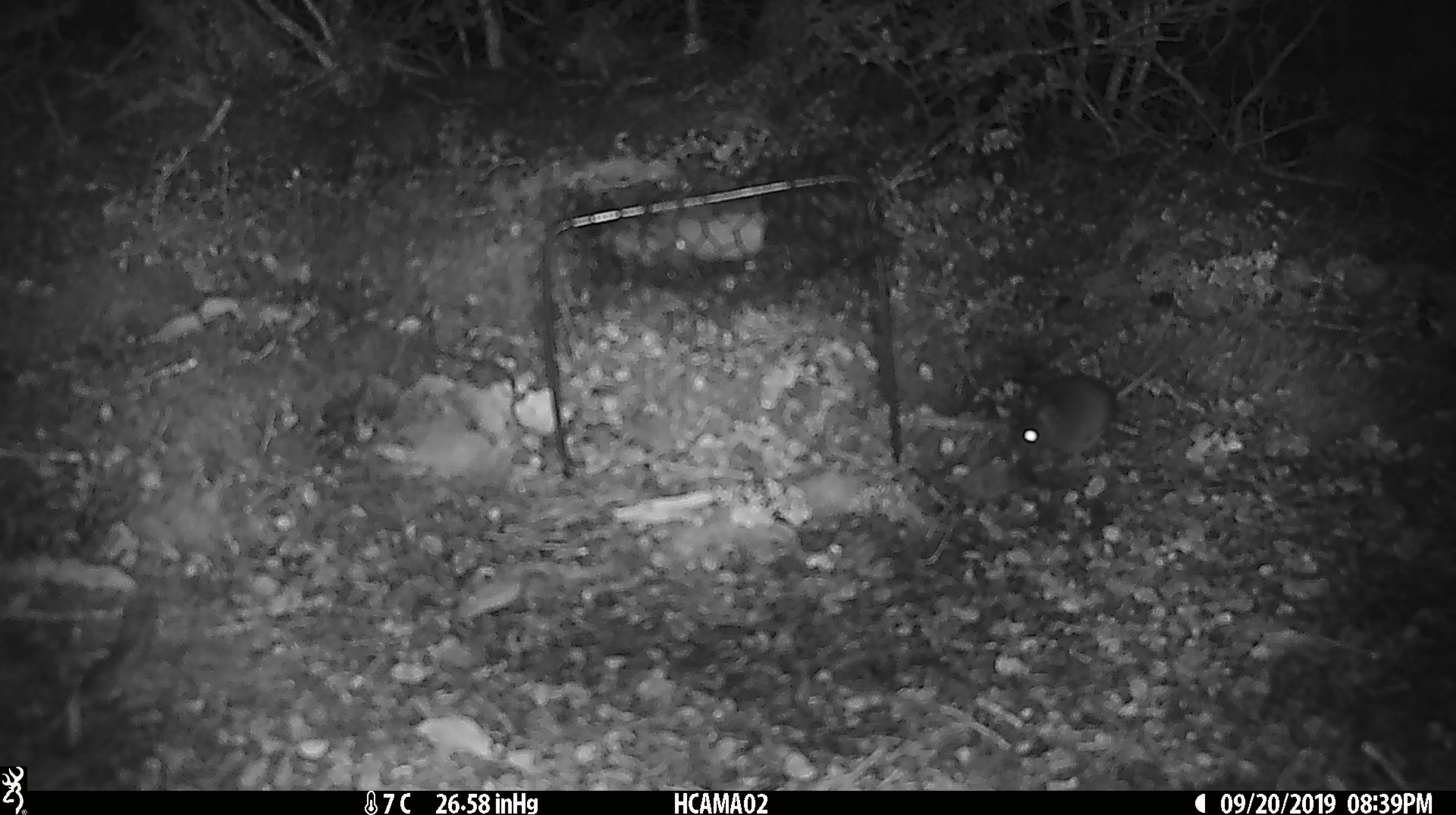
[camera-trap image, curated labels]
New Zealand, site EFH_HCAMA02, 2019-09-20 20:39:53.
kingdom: Animalia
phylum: Chordata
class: Mammalia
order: Rodentia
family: Muridae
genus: Mus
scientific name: Mus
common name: mouse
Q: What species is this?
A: Mouse (Mus).